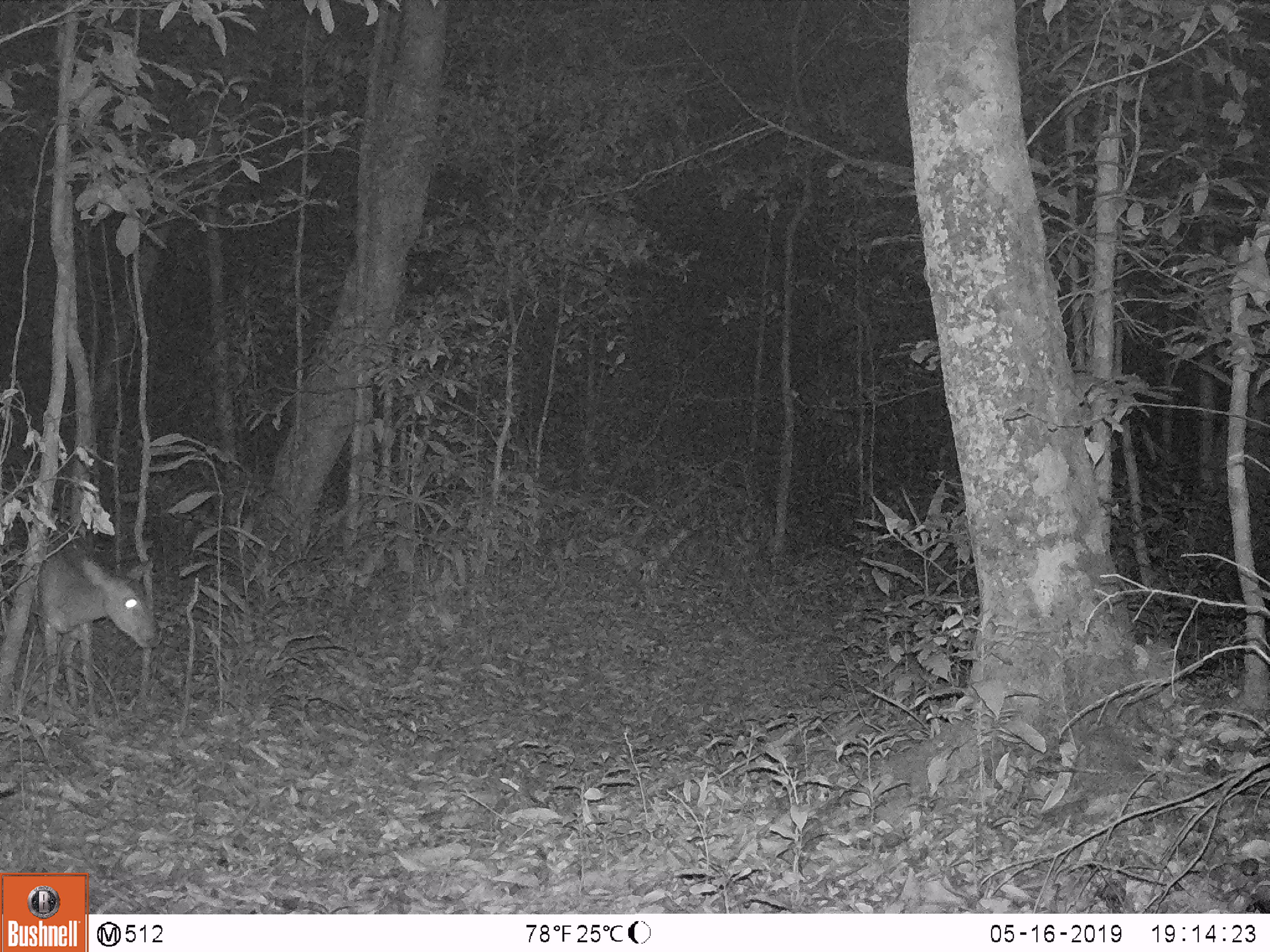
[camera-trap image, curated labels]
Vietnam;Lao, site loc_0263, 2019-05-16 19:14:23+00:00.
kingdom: Animalia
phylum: Chordata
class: Mammalia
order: Artiodactyla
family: Cervidae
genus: Muntiacus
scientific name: Muntiacus vuquangensis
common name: large-antlered muntjac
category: large antlered muntjac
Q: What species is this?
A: Large antlered muntjac (large-antlered muntjac) (Muntiacus vuquangensis).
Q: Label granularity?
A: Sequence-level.